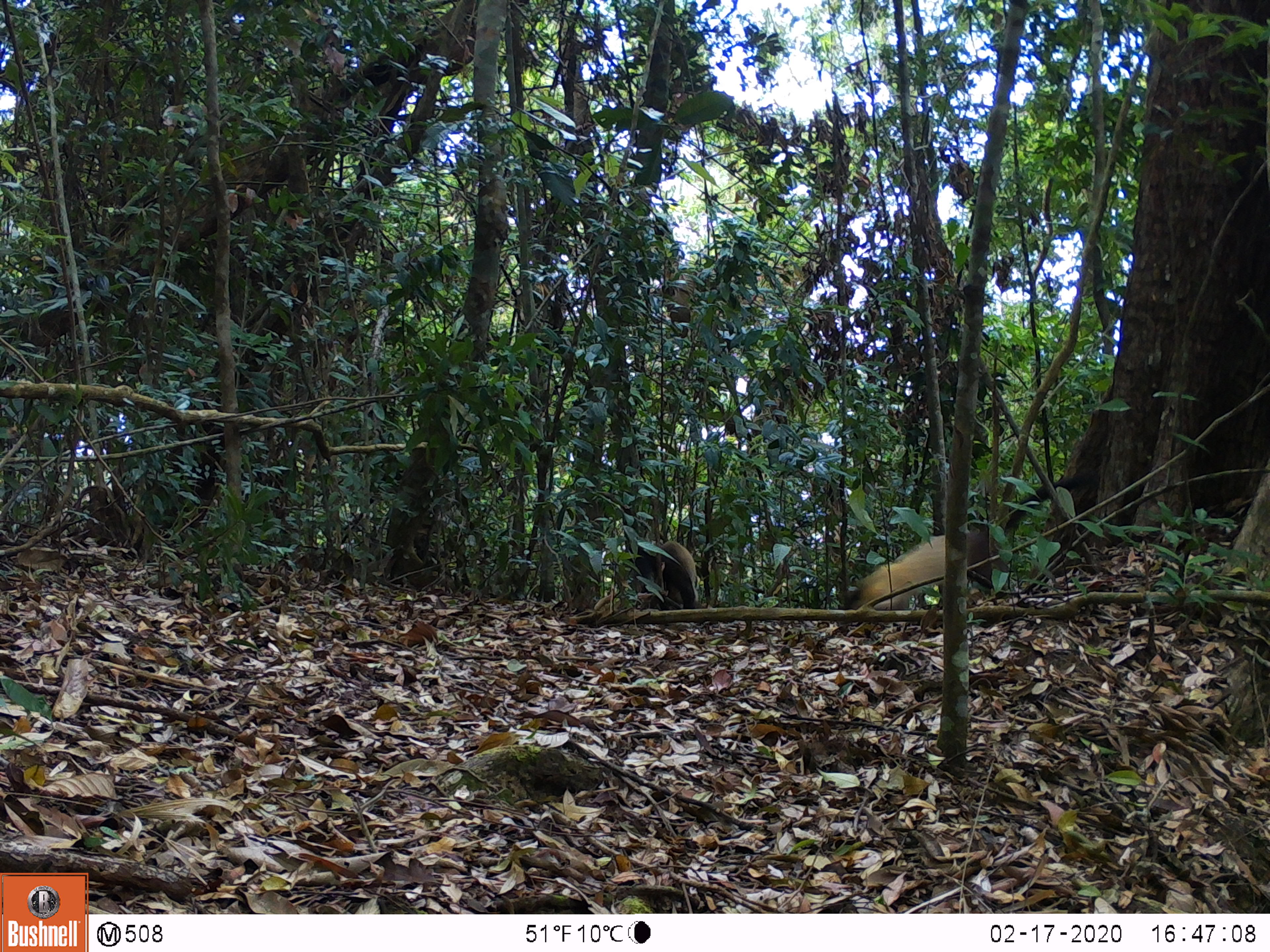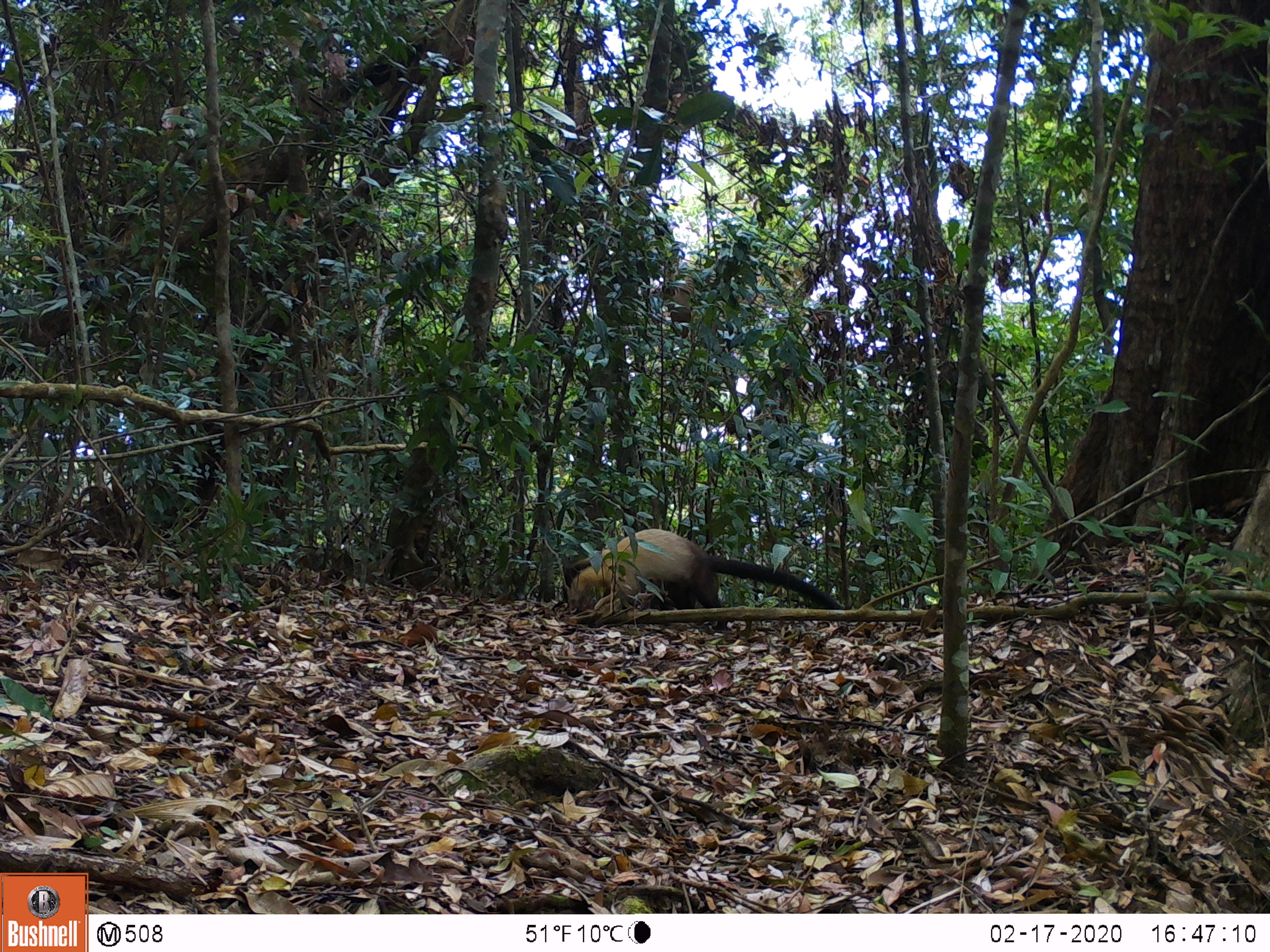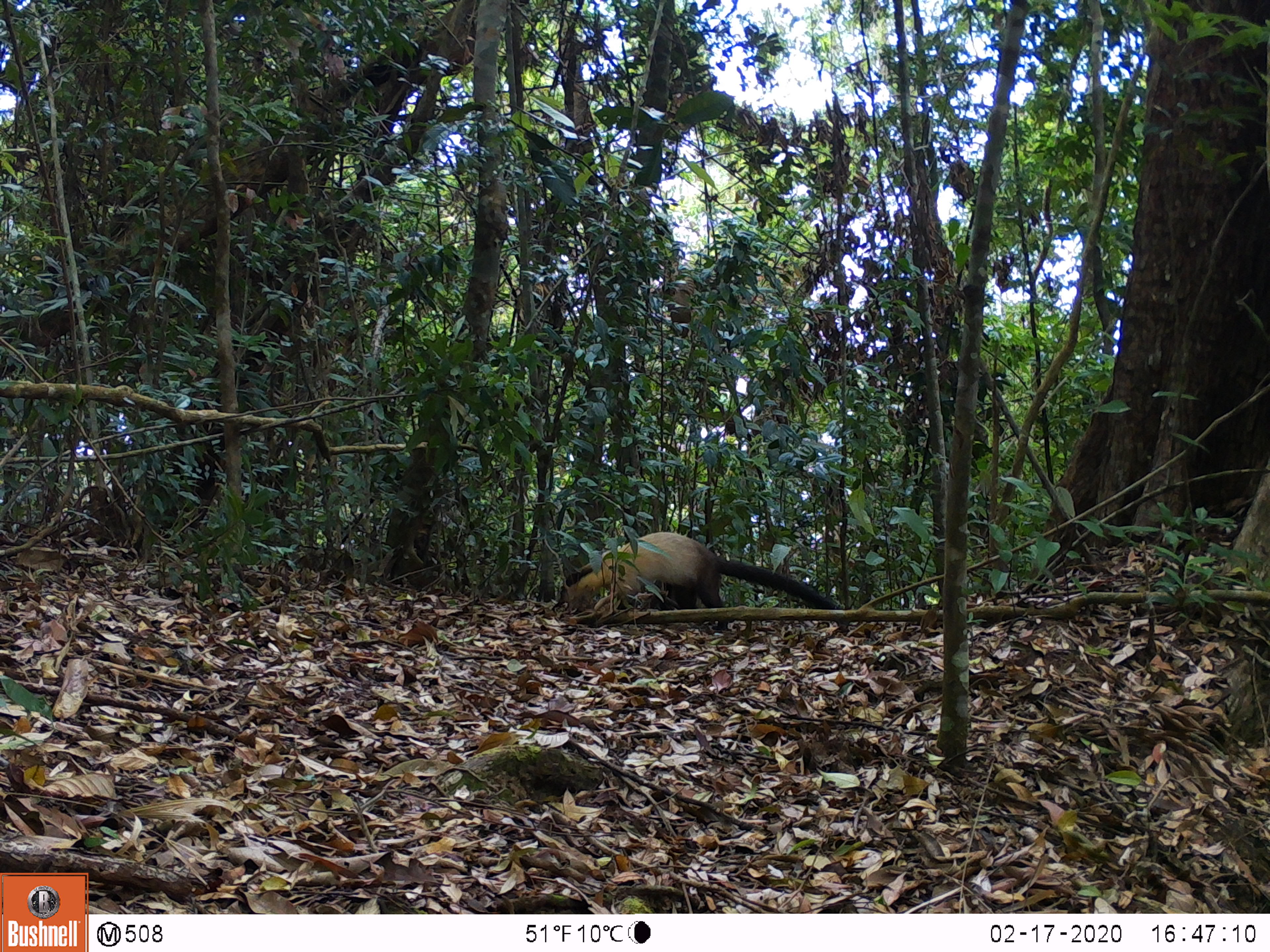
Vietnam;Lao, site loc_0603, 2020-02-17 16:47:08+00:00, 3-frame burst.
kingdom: Animalia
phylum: Chordata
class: Mammalia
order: Carnivora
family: Mustelidae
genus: Martes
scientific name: Martes flavigula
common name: yellow-throated marten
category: yellow throated marten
Yellow throated marten (yellow-throated marten) (Martes flavigula). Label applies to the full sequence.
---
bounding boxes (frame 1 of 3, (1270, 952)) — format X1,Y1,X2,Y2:
yellow throated marten: 840,475,1088,610; 661,540,701,609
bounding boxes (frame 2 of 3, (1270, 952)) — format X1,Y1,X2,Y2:
yellow throated marten: 565,528,841,612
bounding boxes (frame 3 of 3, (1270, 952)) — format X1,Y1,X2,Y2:
yellow throated marten: 551,531,841,614